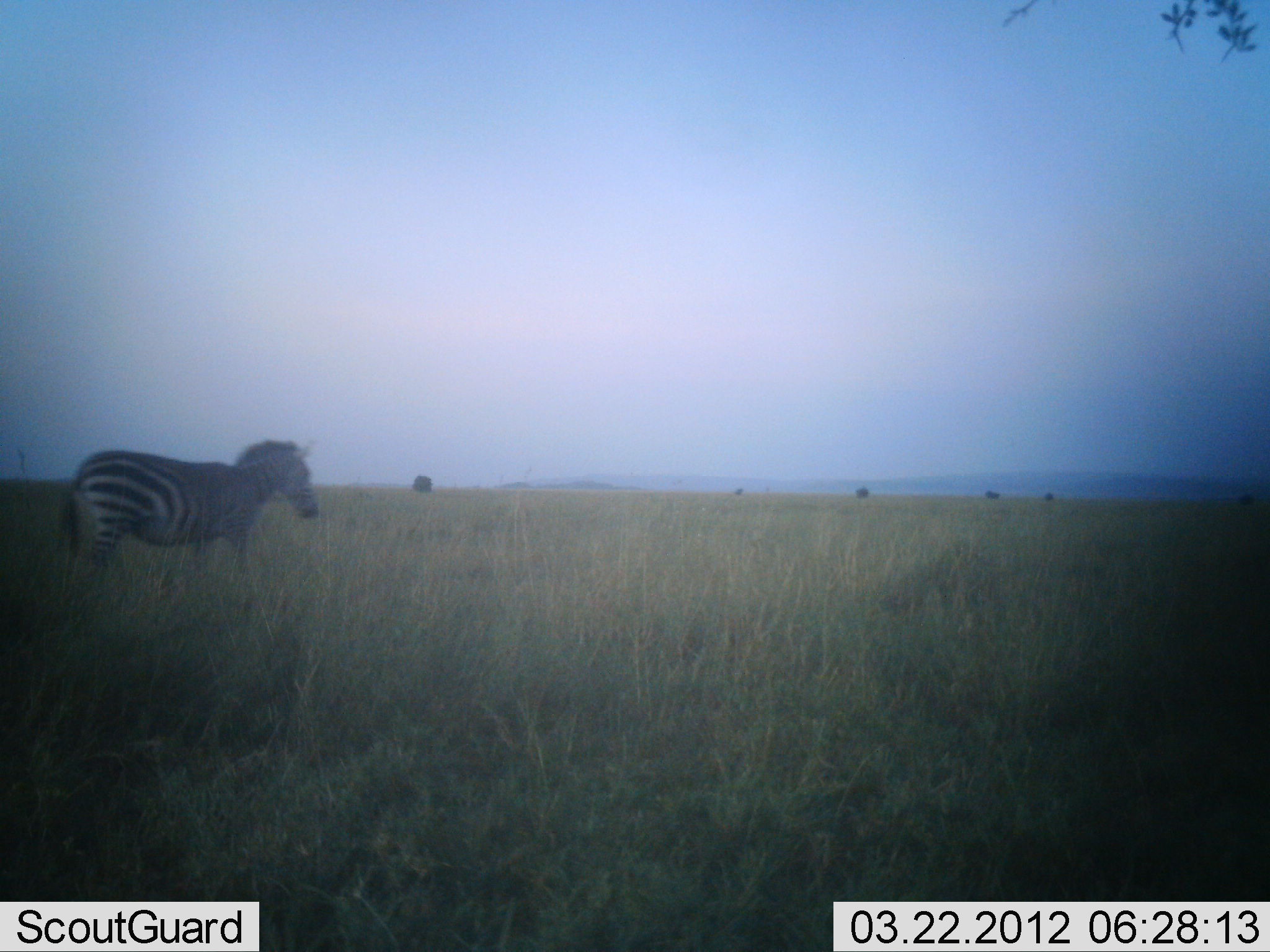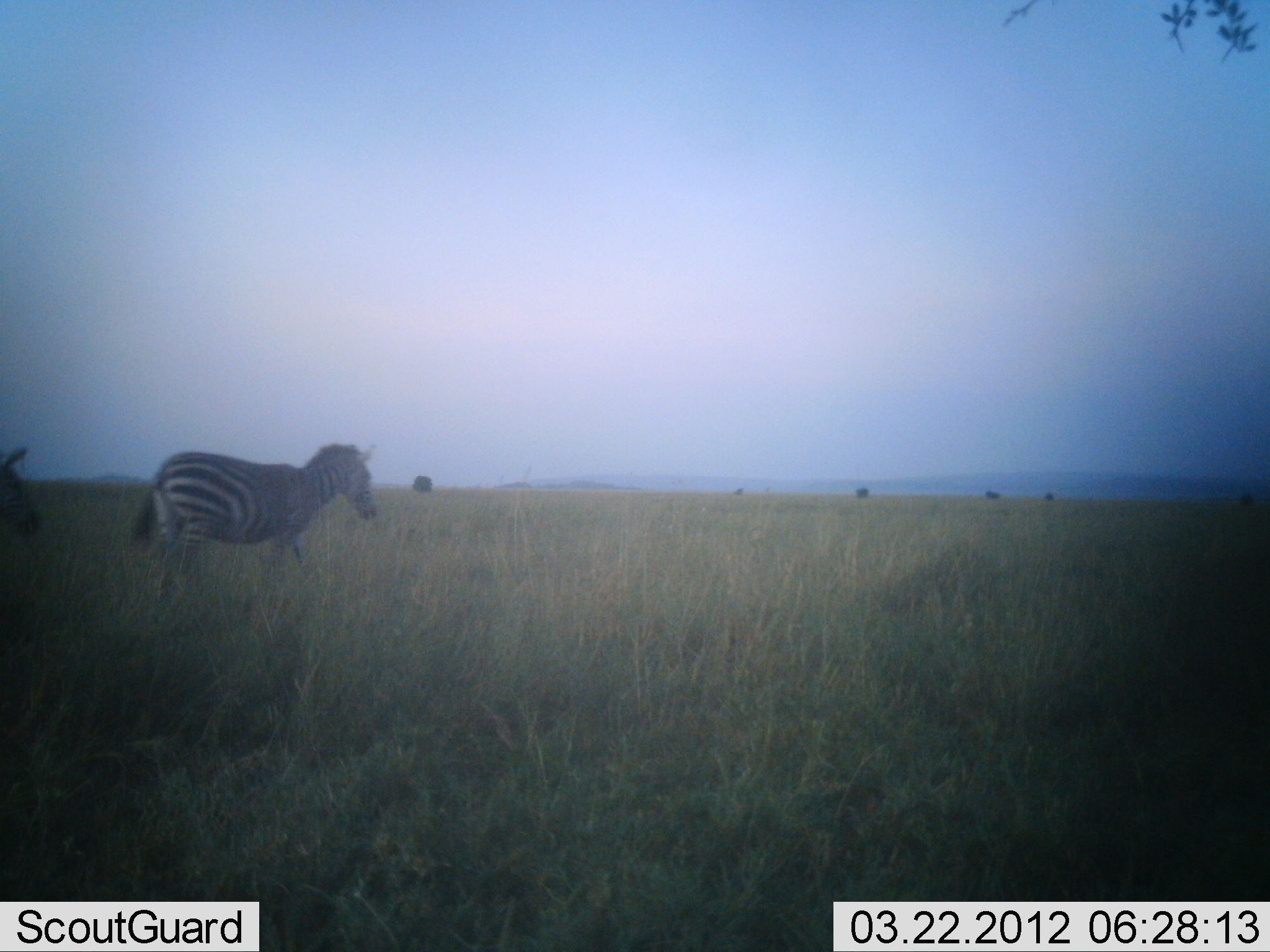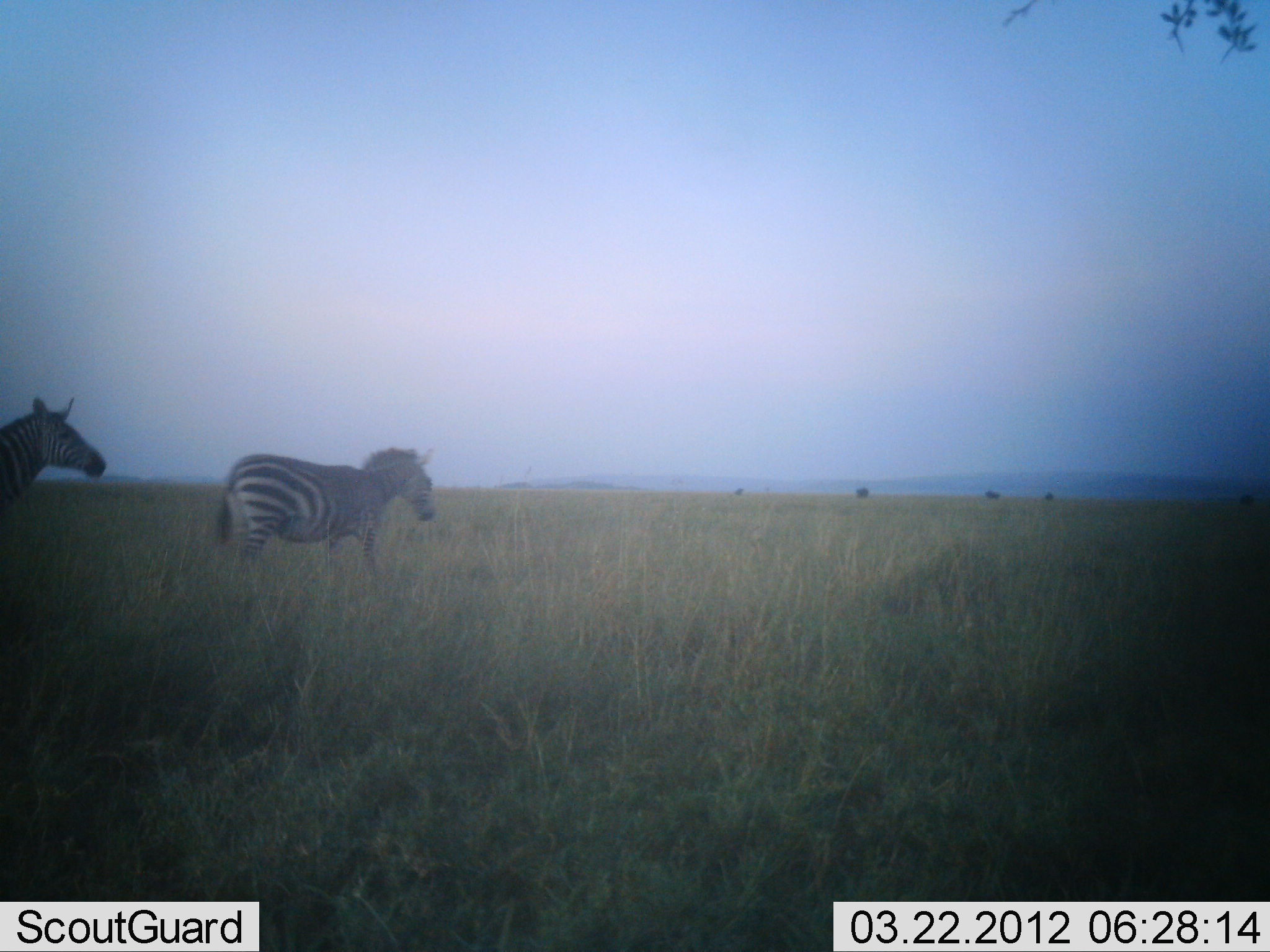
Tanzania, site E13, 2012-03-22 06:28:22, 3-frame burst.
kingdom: Animalia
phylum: Chordata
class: Mammalia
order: Perissodactyla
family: Equidae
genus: Equus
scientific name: Equus quagga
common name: plains zebra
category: zebra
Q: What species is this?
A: Zebra (plains zebra) (Equus quagga).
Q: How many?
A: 2.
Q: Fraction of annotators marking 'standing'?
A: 10%.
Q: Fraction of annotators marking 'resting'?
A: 0%.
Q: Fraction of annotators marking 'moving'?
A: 90%.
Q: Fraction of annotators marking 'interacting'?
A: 0%.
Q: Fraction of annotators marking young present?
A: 0%.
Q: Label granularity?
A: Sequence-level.